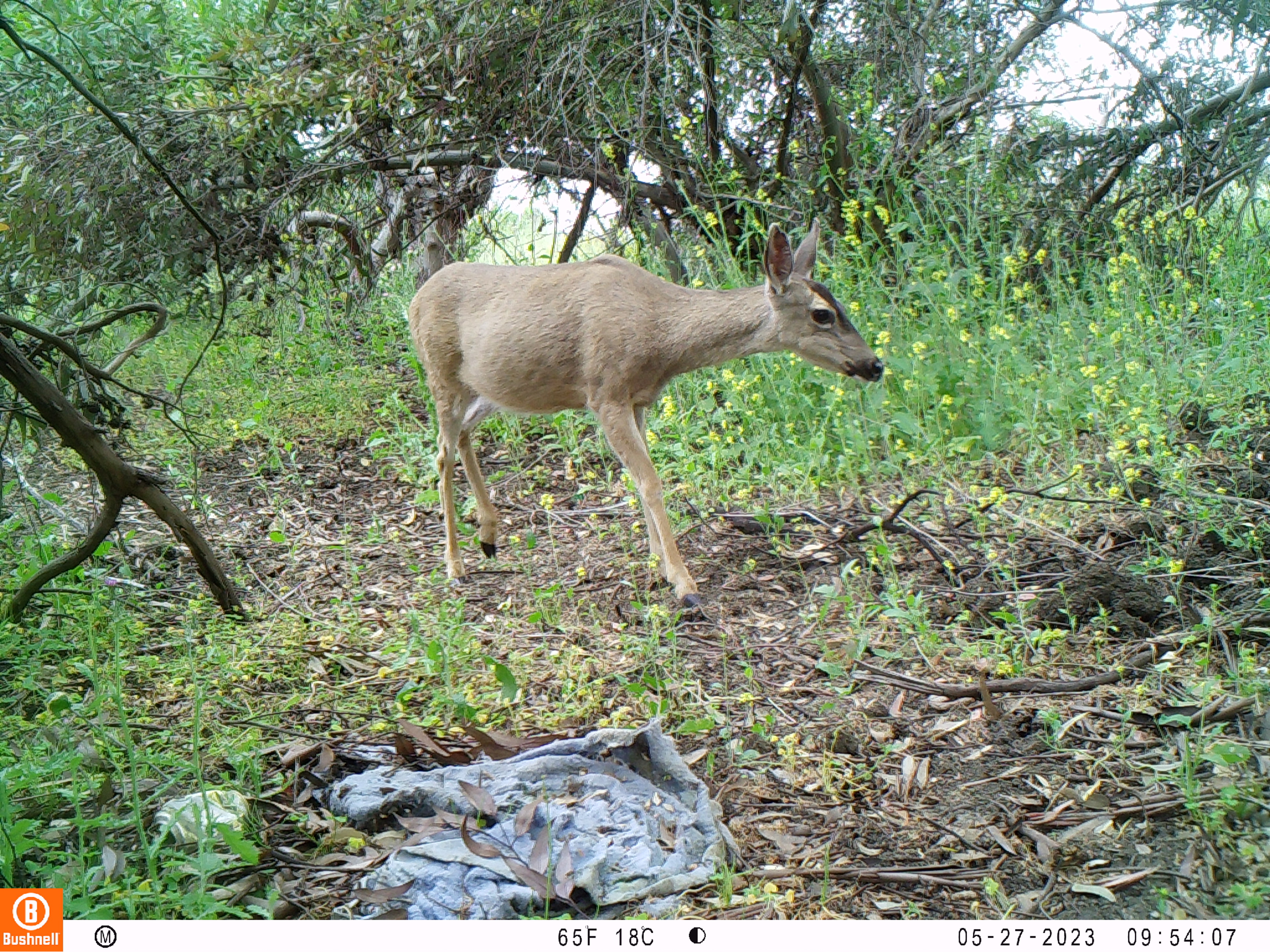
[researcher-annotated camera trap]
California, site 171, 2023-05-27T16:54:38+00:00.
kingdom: Animalia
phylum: Chordata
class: Mammalia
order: Artiodactyla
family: Cervidae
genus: Odocoileus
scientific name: Odocoileus hemionus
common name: mule deer